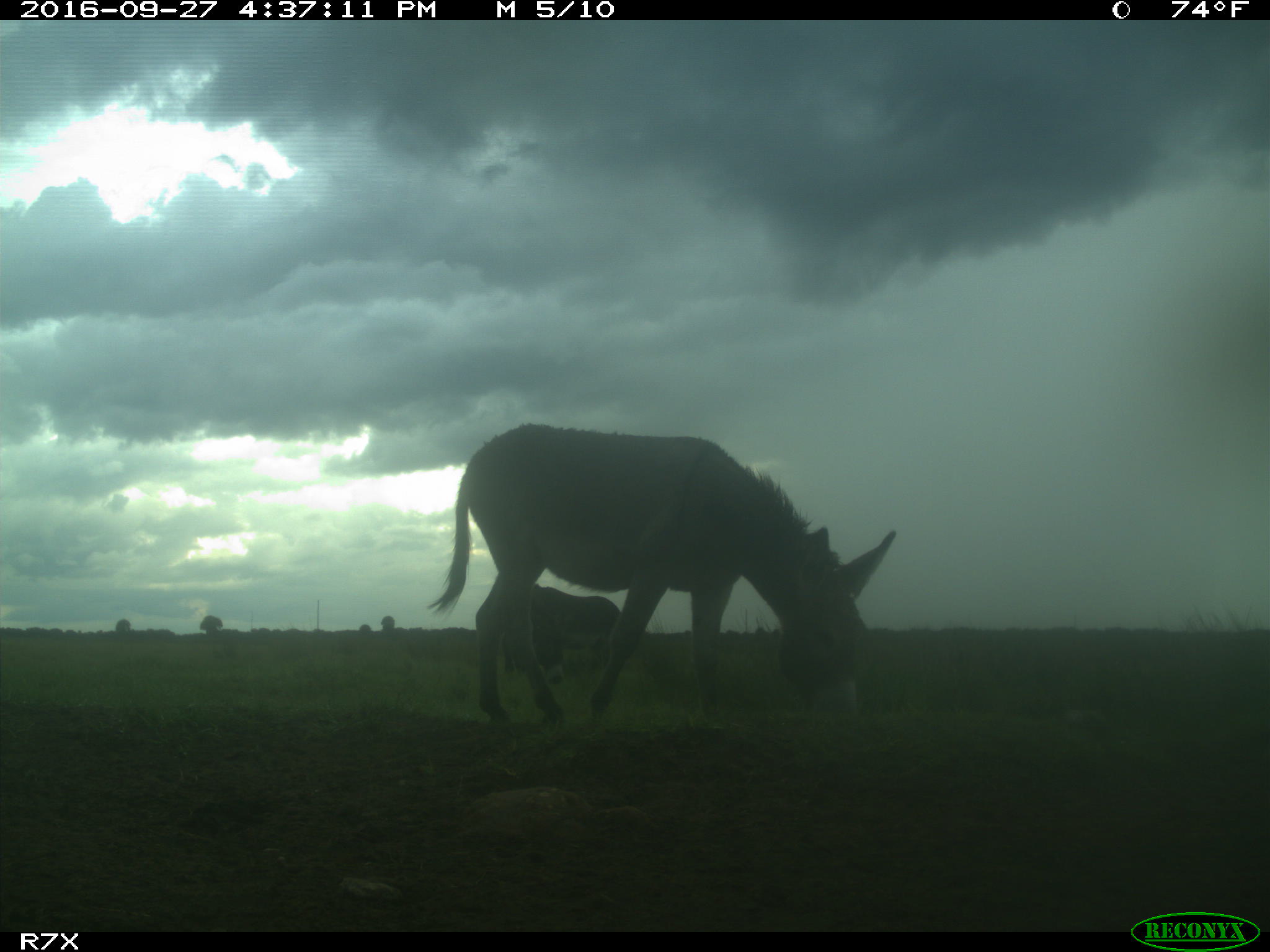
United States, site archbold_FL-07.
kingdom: Animalia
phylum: Chordata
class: Mammalia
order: Perissodactyla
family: Equidae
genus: Equus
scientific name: Equus africanus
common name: african wild ass